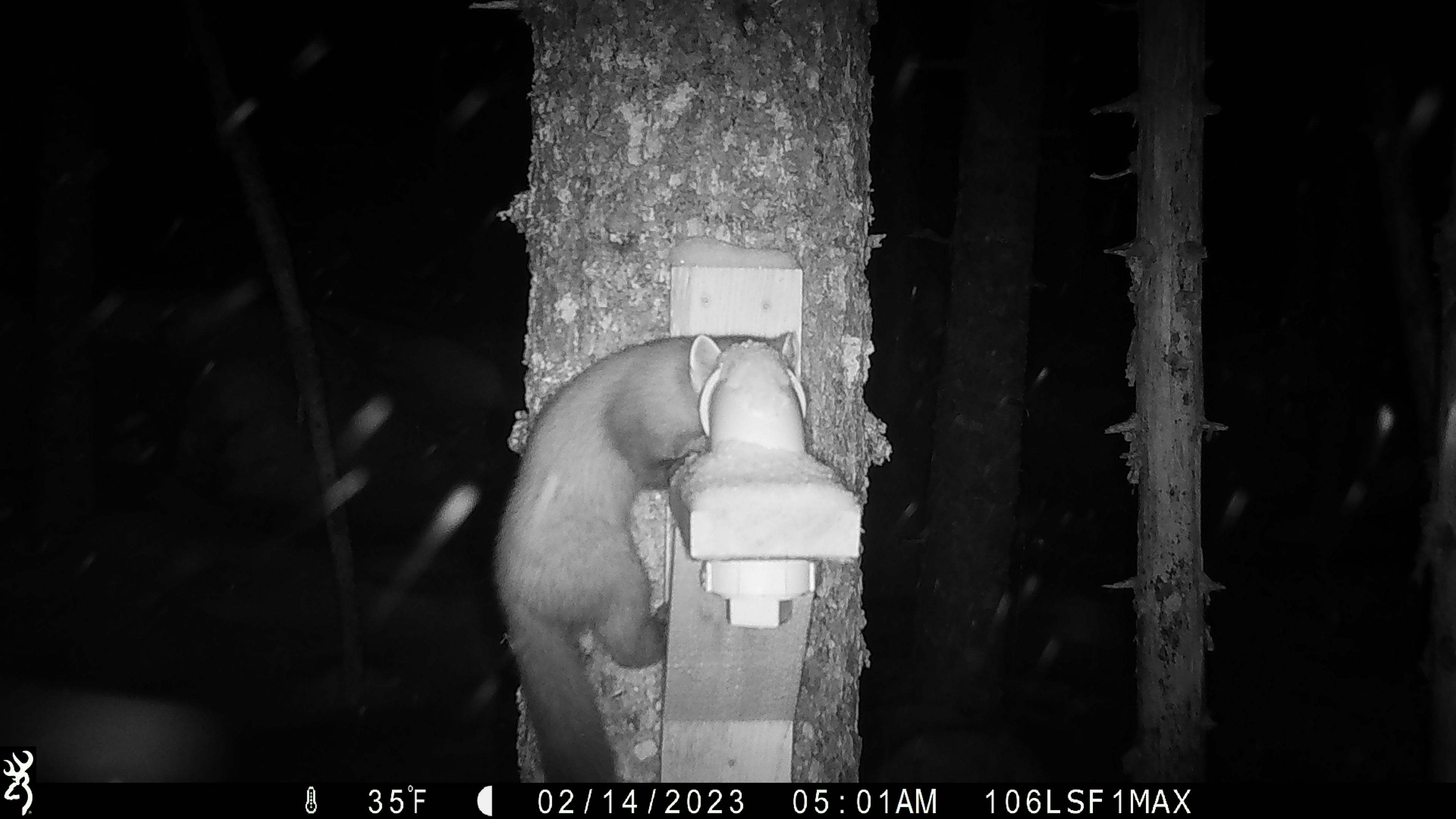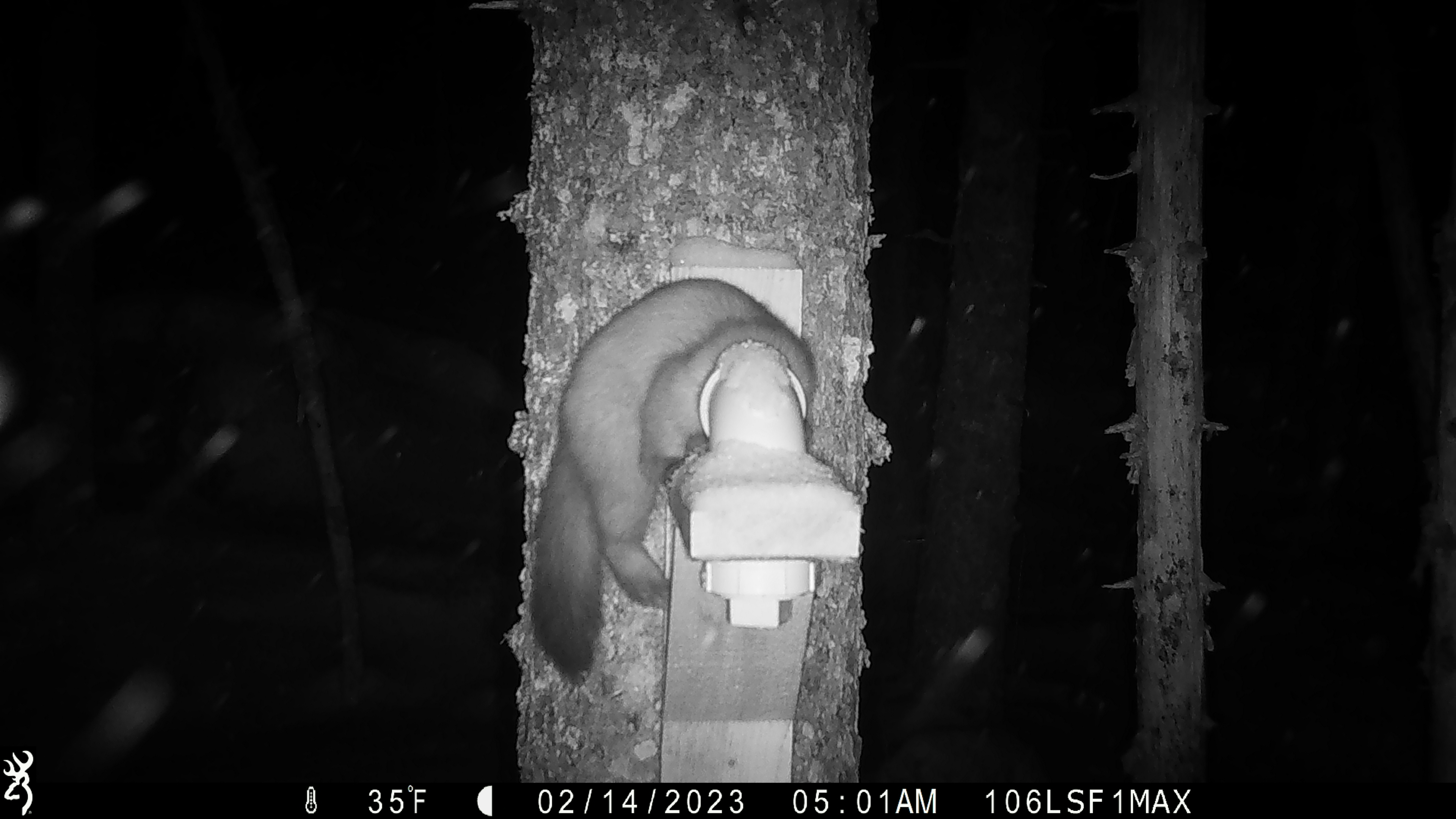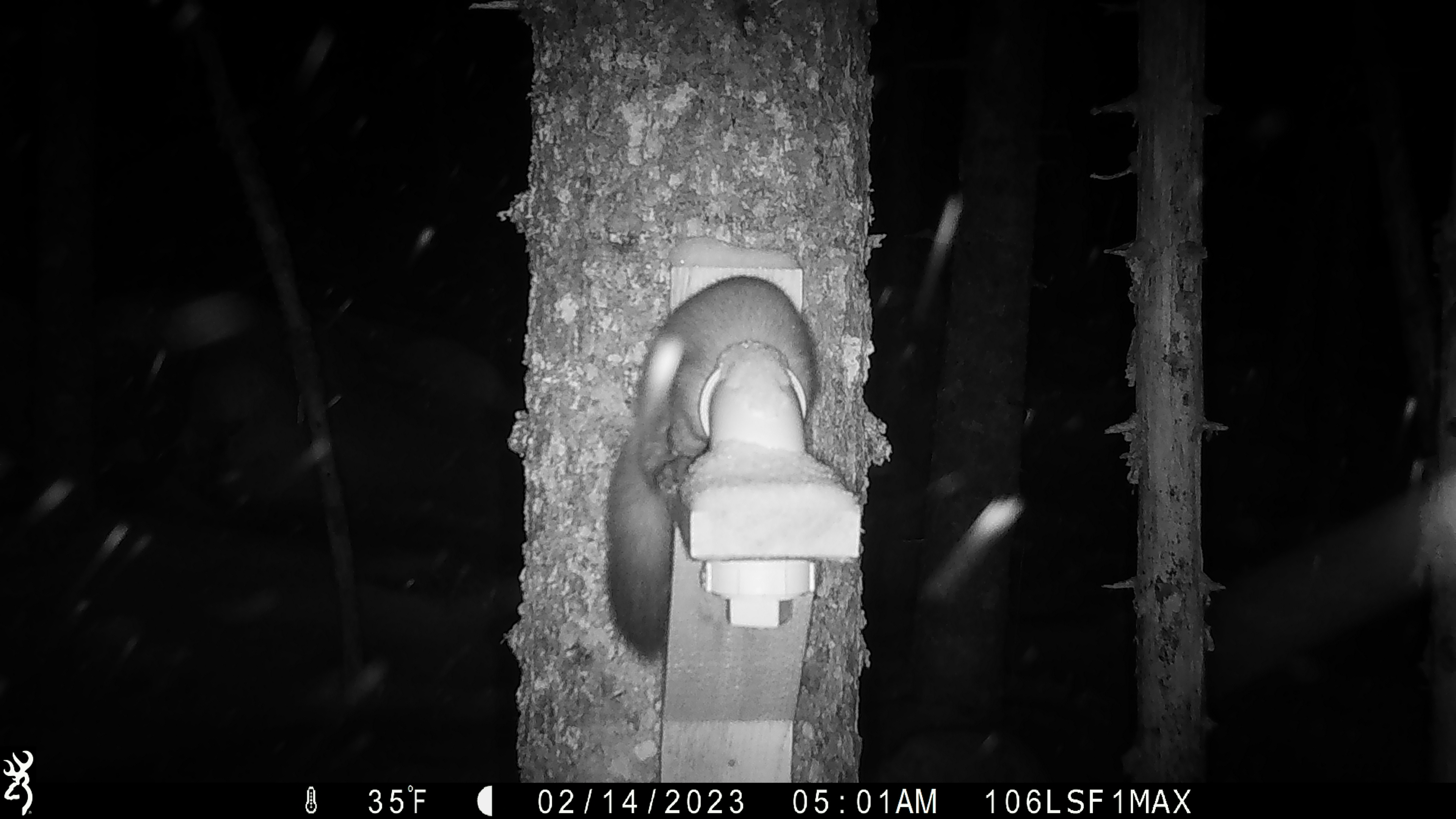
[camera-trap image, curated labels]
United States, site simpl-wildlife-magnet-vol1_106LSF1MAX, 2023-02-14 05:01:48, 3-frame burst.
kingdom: Animalia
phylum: Chordata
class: Mammalia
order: Carnivora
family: Mustelidae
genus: Martes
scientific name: Martes americana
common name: american marten